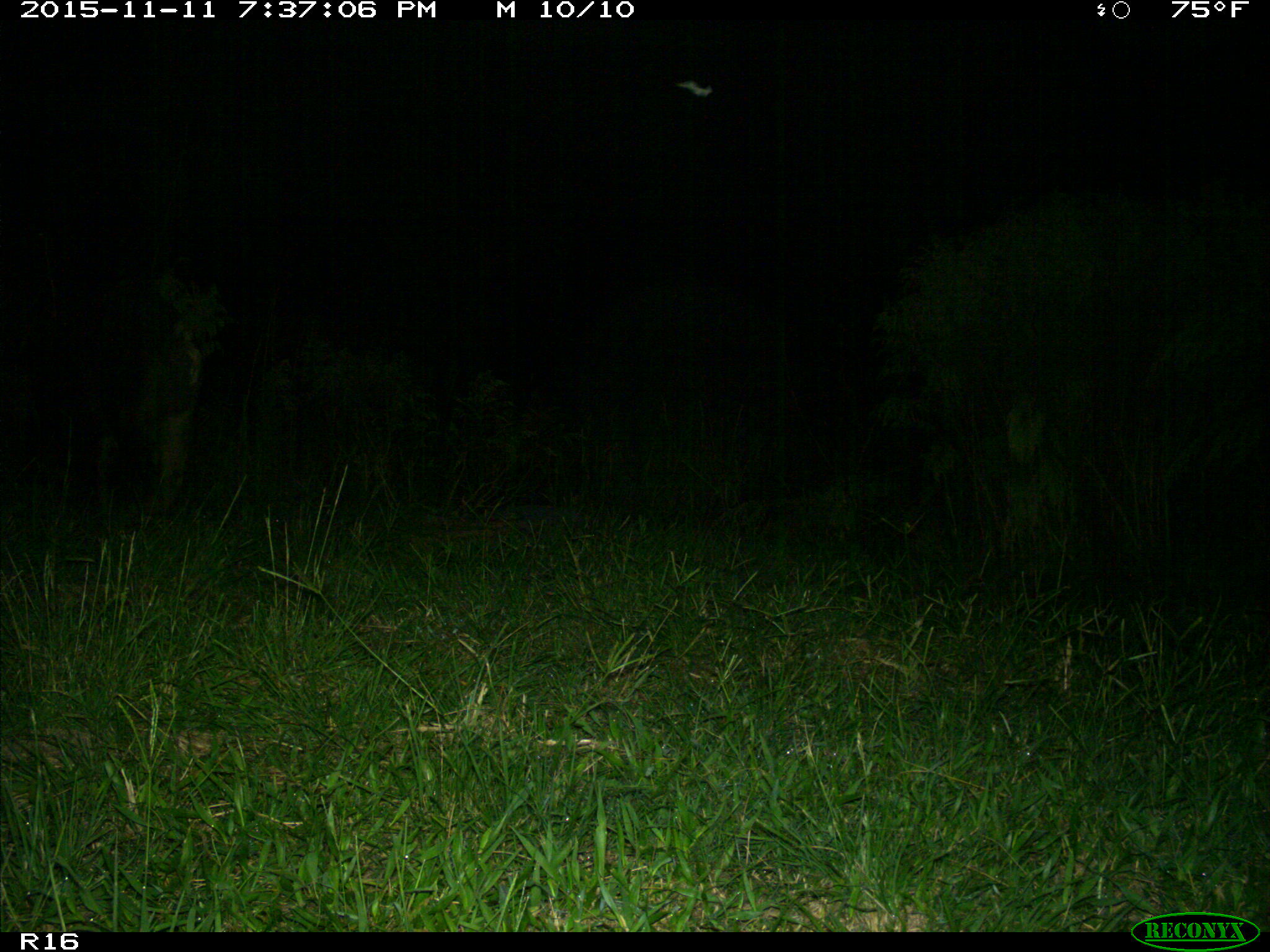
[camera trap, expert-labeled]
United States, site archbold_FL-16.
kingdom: Animalia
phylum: Chordata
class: Mammalia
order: Artiodactyla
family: Suidae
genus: Sus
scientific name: Sus scrofa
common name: wild boar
Sus scrofa (wild boar).